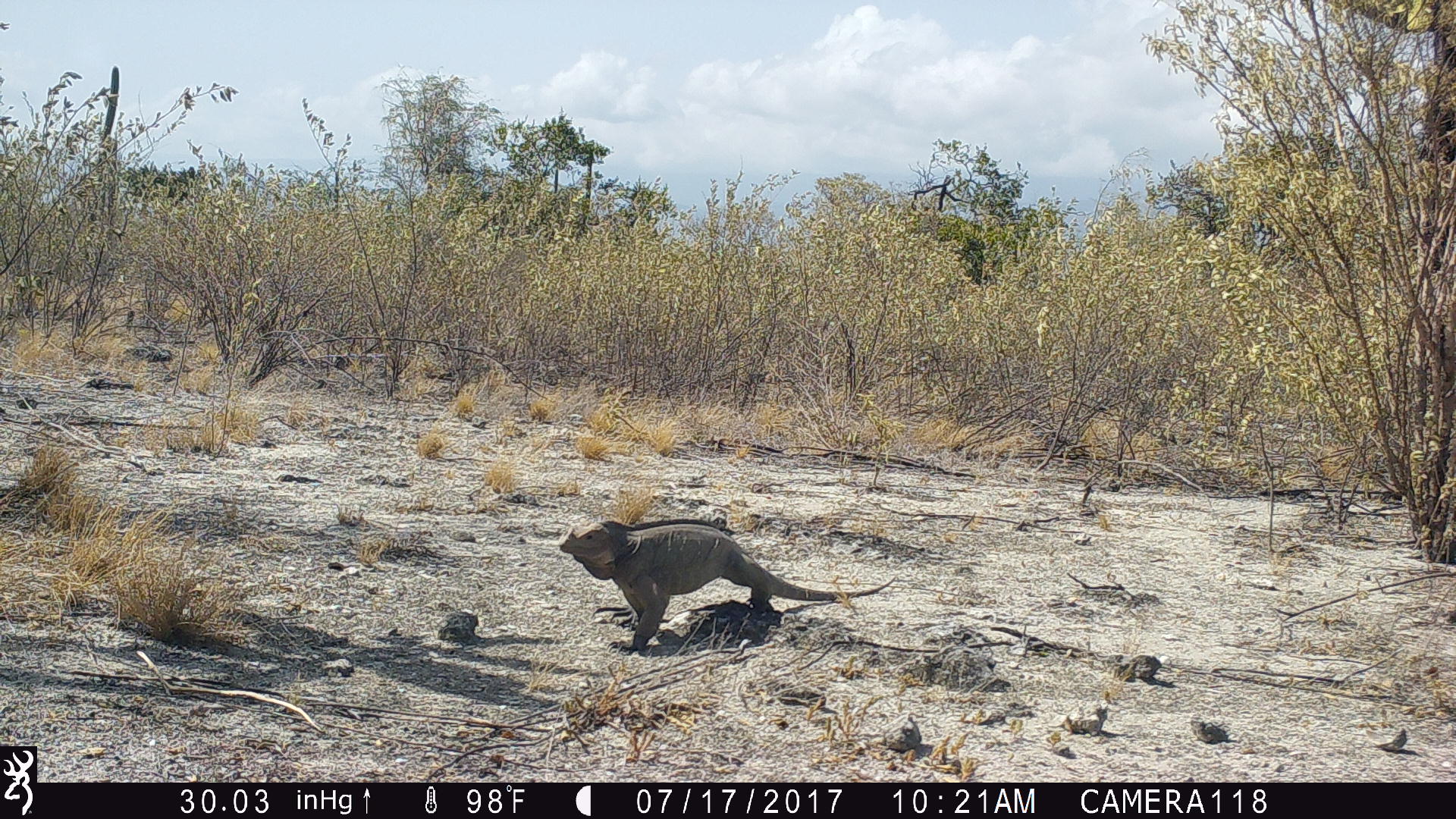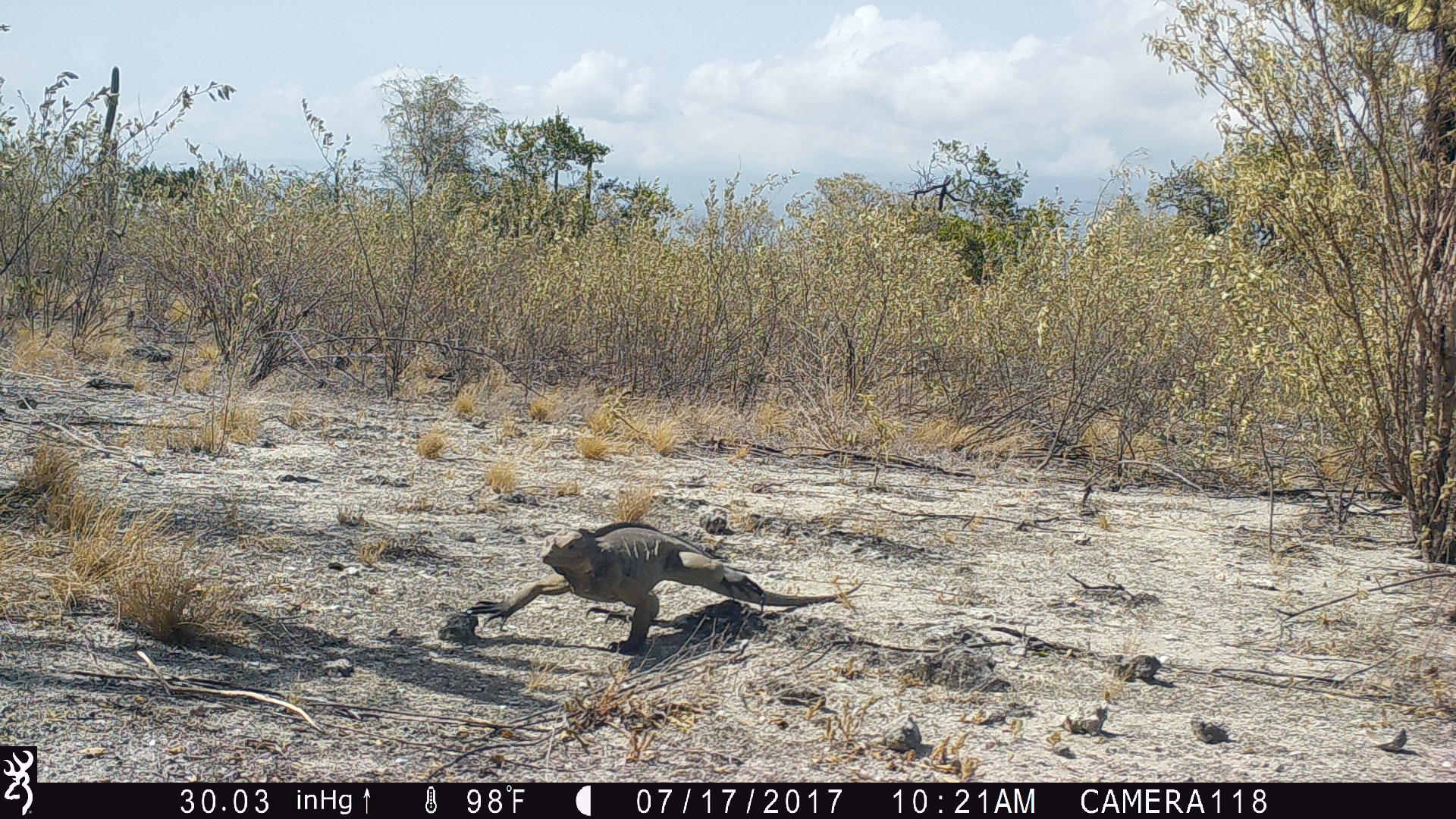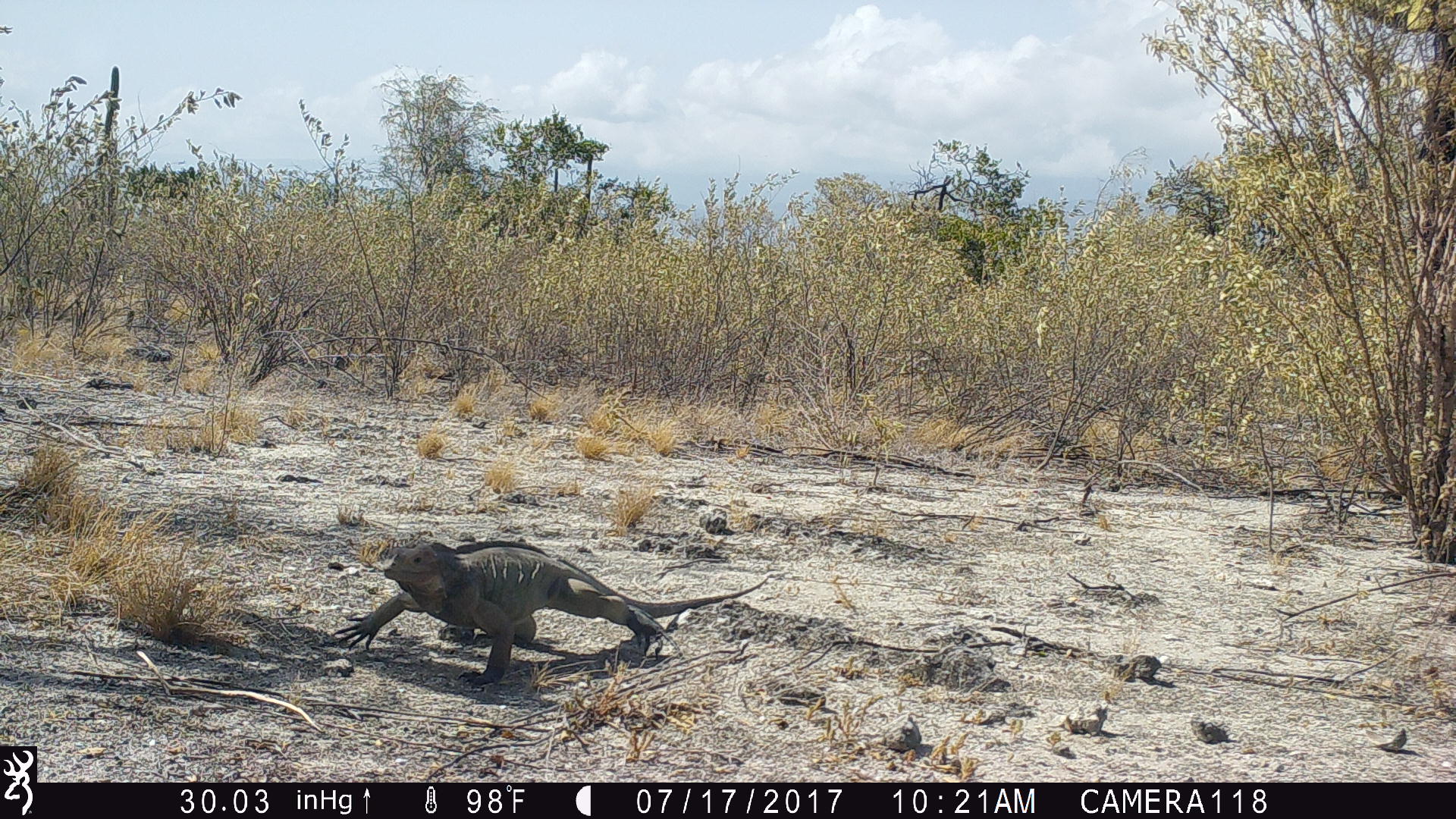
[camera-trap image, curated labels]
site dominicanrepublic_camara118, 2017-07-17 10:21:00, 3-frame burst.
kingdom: Animalia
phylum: Chordata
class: Reptilia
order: Squamata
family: Iguanidae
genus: Iguana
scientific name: Iguana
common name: typical iguanas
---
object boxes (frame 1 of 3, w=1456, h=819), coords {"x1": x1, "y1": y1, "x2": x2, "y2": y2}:
iguana: {"x1": 554, "y1": 519, "x2": 896, "y2": 651}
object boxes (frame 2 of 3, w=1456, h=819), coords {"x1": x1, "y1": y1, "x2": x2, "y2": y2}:
iguana: {"x1": 498, "y1": 524, "x2": 857, "y2": 648}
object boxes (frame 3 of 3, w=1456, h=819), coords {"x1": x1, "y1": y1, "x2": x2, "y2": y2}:
iguana: {"x1": 331, "y1": 539, "x2": 768, "y2": 686}